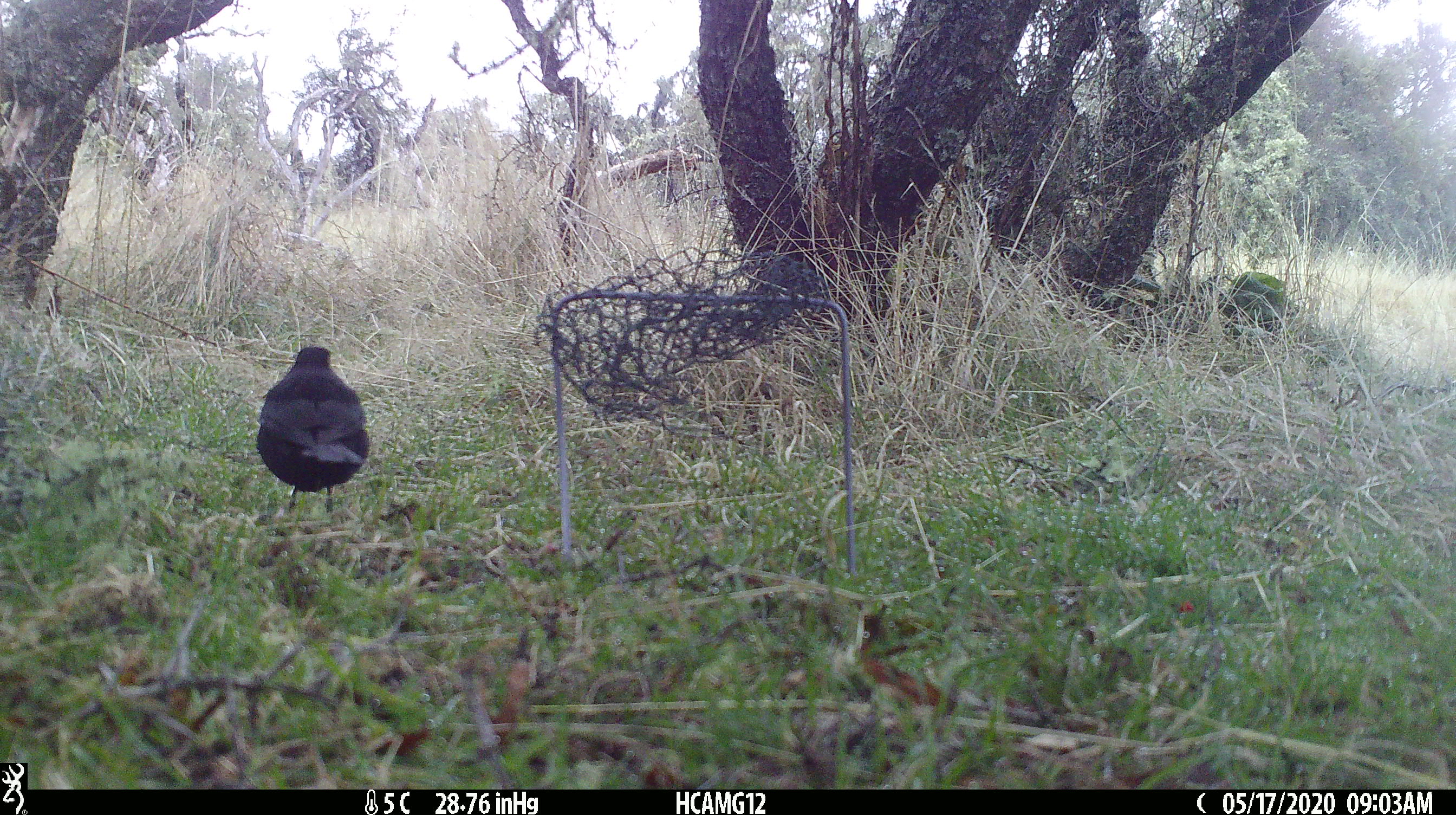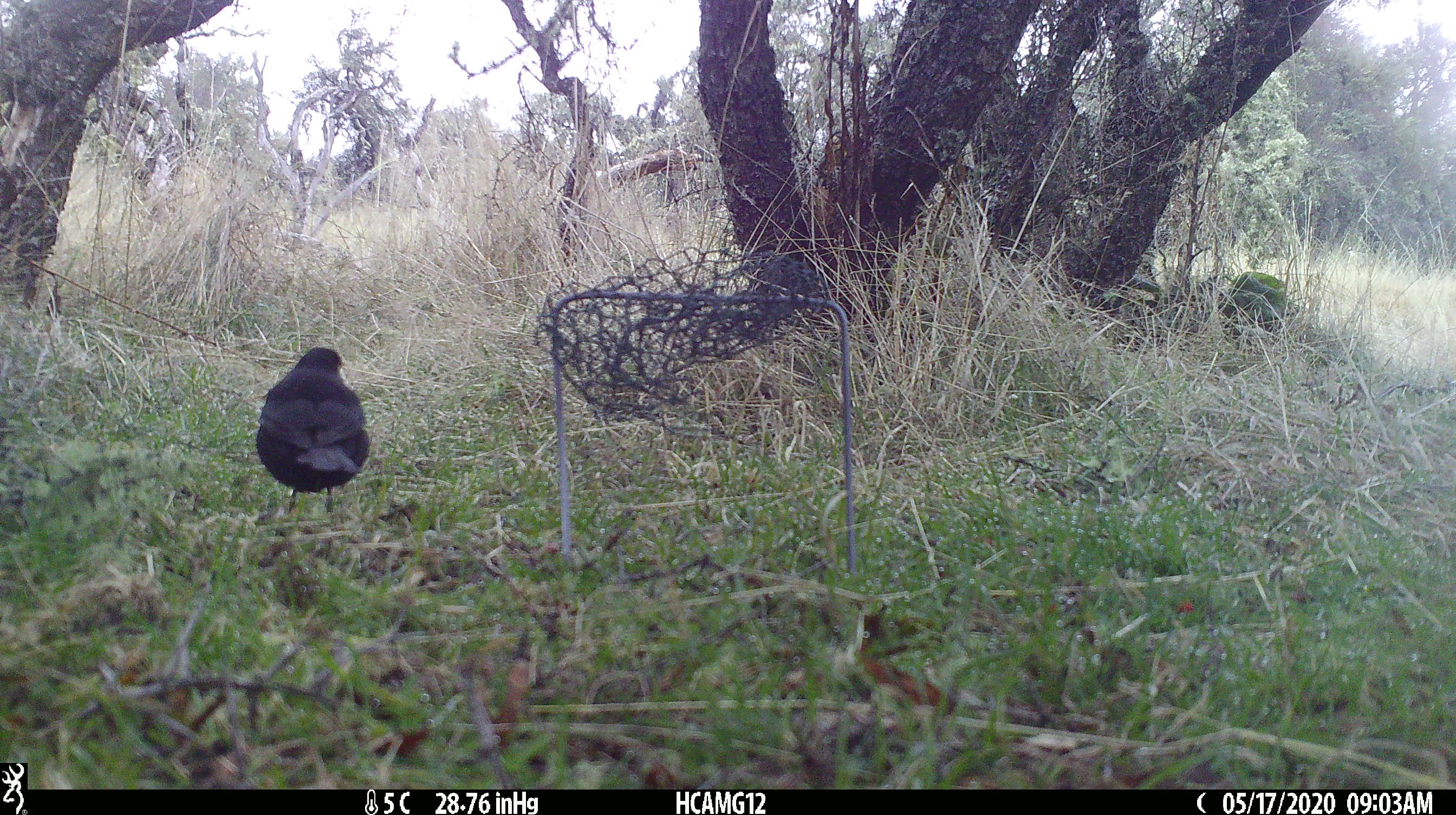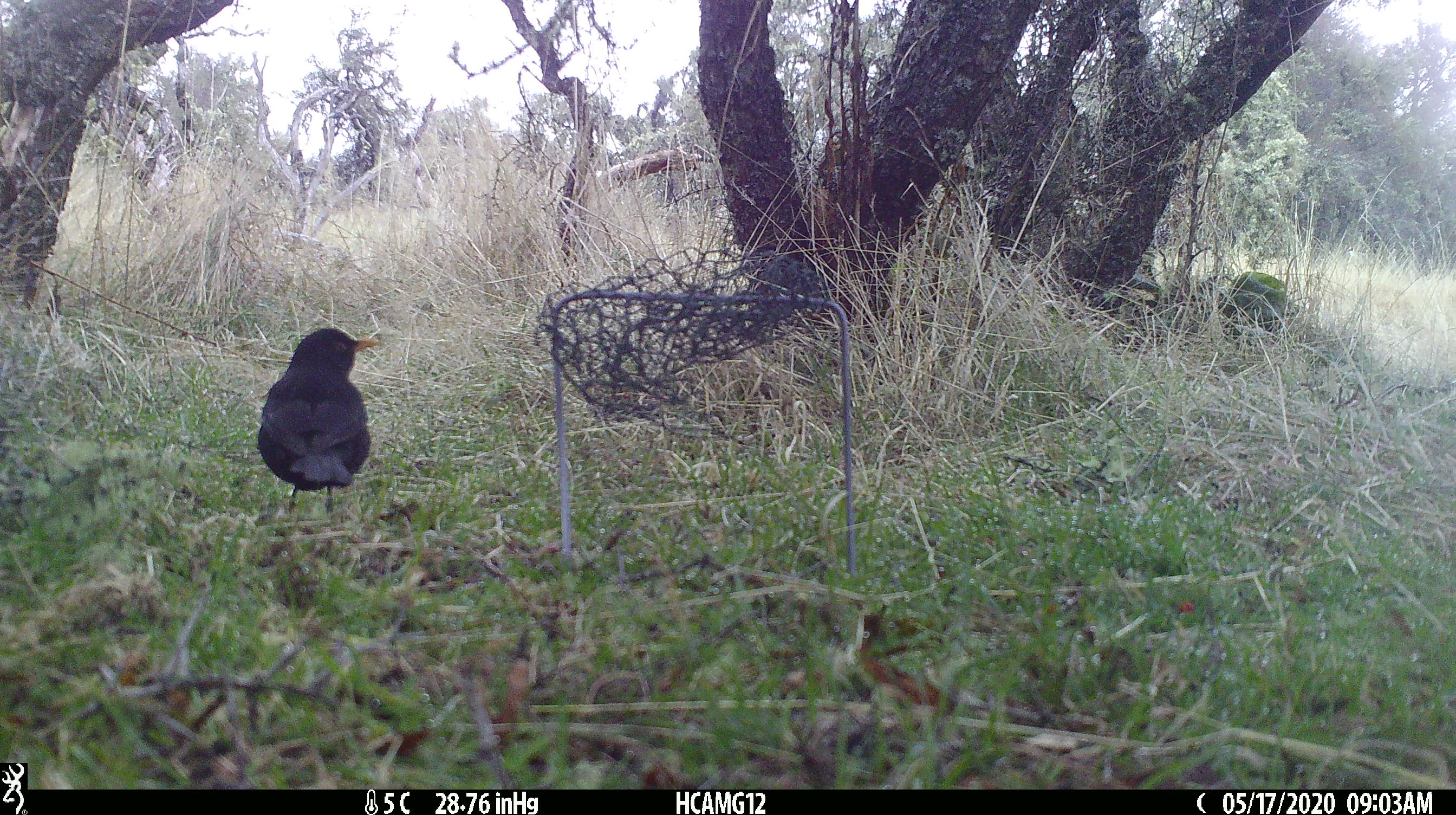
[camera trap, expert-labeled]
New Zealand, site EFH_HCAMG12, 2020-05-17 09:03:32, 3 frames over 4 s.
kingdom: Animalia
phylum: Chordata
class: Aves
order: Passeriformes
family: Turdidae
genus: Turdus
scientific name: Turdus merula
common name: eurasian blackbird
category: blackbird